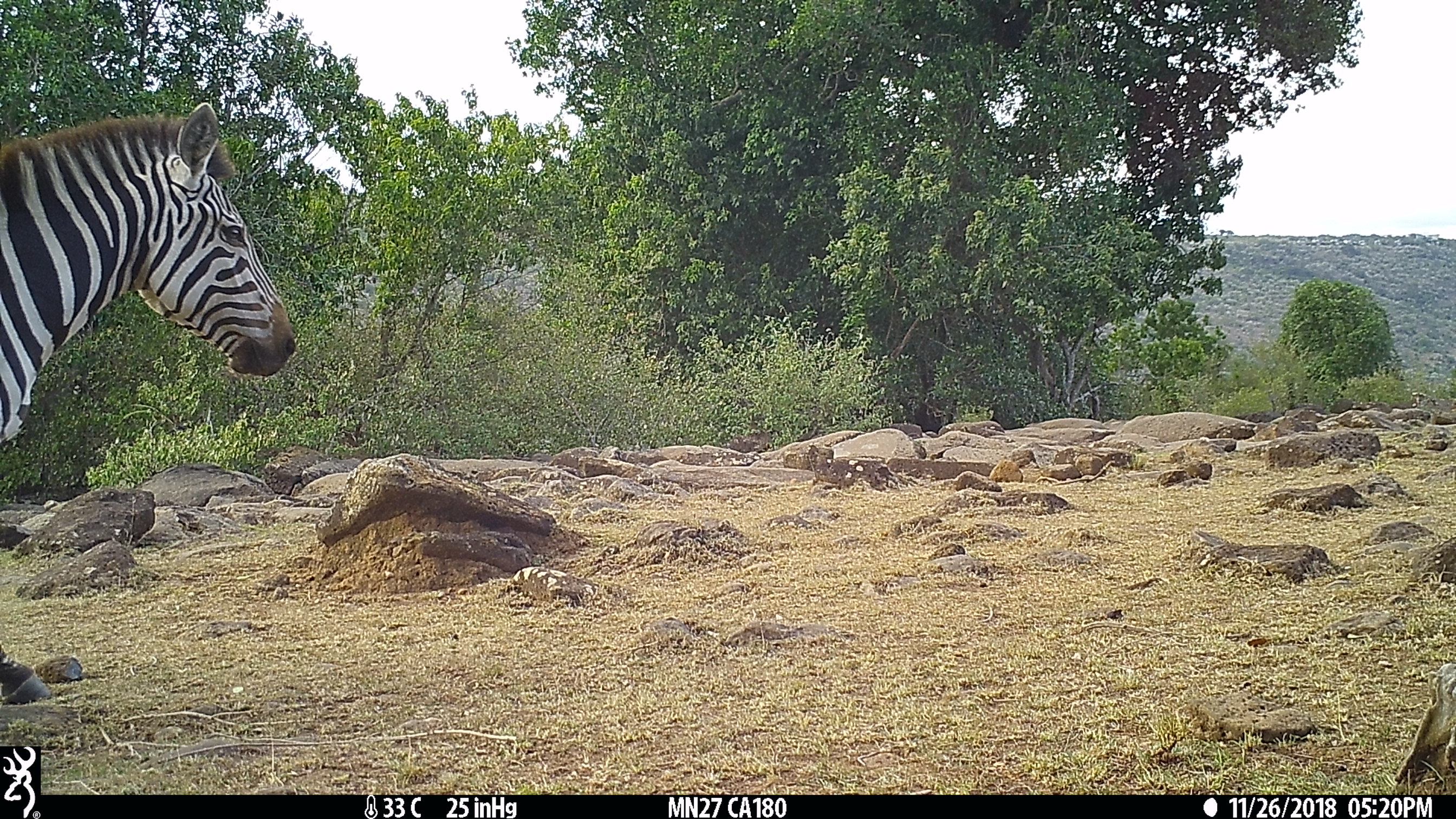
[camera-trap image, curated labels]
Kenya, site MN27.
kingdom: Animalia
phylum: Chordata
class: Mammalia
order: Perissodactyla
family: Equidae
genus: Equus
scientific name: Equus quagga burchellii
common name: burchell's zebra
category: zebra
Zebra (burchell's zebra) (Equus quagga burchellii).